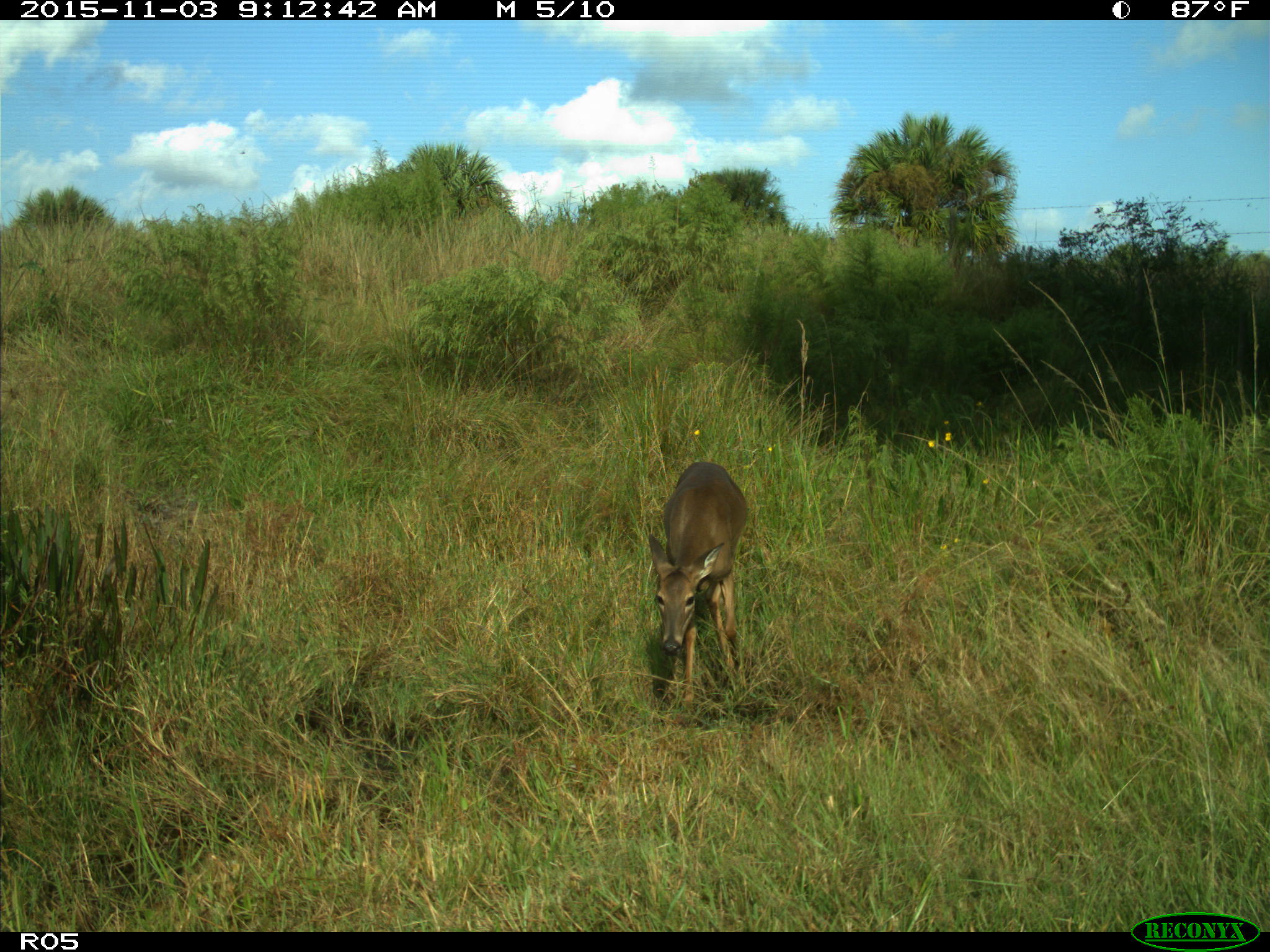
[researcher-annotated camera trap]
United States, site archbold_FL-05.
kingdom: Animalia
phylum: Chordata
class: Mammalia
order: Artiodactyla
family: Cervidae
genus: Odocoileus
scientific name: Odocoileus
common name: deer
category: unidentified deer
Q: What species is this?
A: Unidentified deer (deer) (Odocoileus).